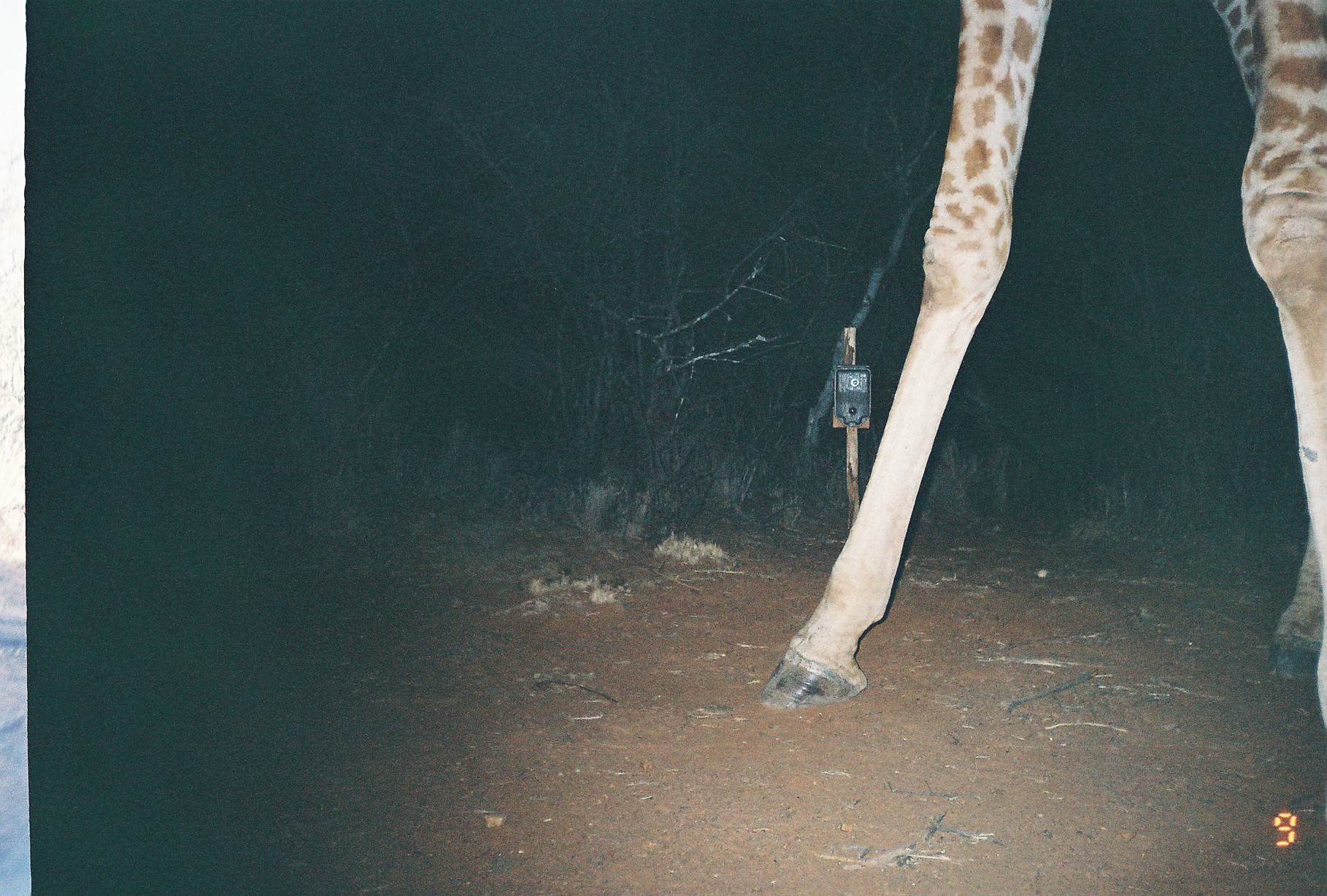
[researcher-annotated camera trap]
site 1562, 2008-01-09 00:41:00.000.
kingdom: Animalia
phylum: Chordata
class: Mammalia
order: Artiodactyla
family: Giraffidae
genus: Giraffa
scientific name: Giraffa camelopardalis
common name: giraffe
Giraffa camelopardalis (giraffe), count 1.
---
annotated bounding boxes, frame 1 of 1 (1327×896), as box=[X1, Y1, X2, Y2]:
giraffa camelopardalis: box=[759, 1, 1327, 711]